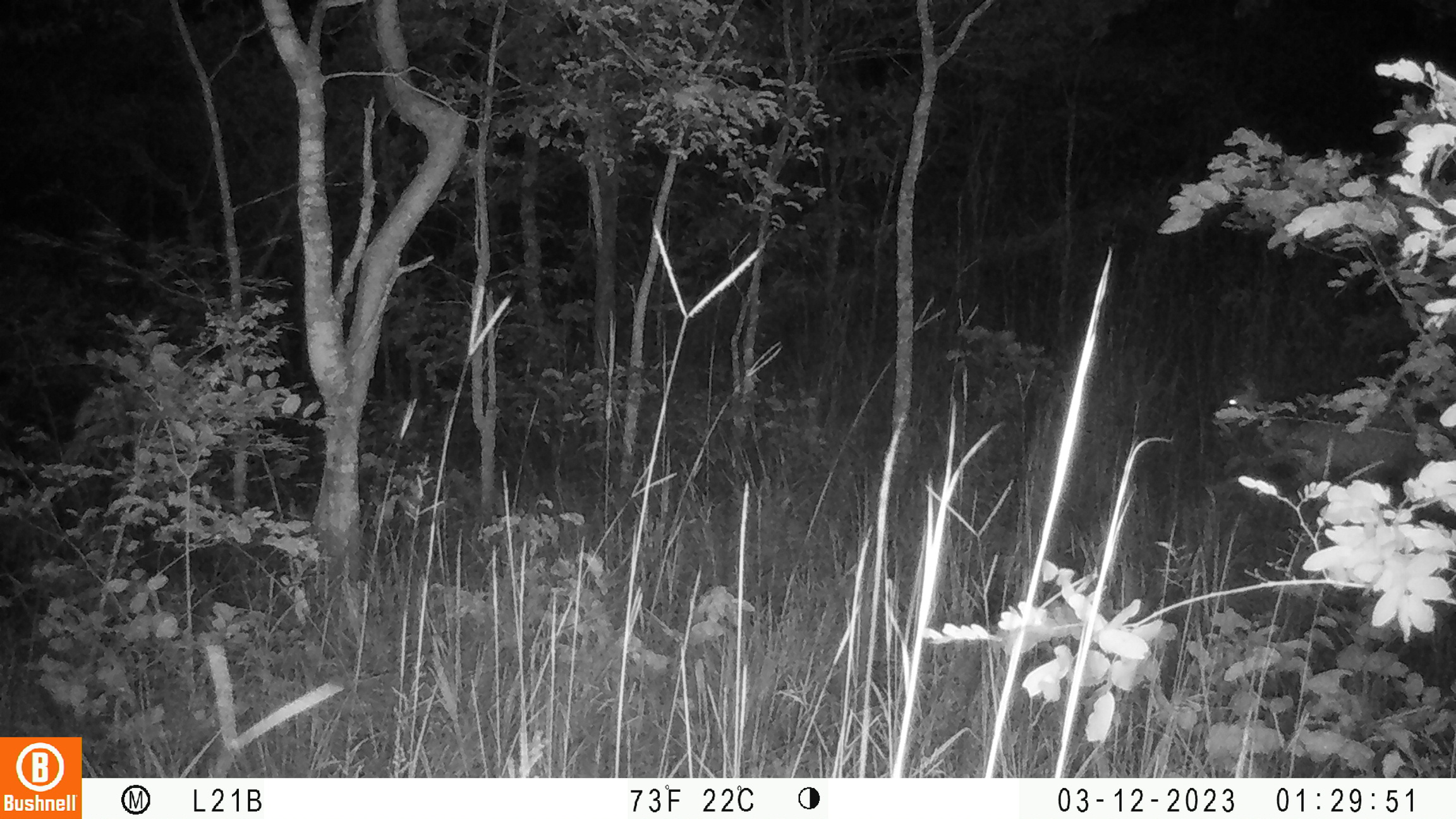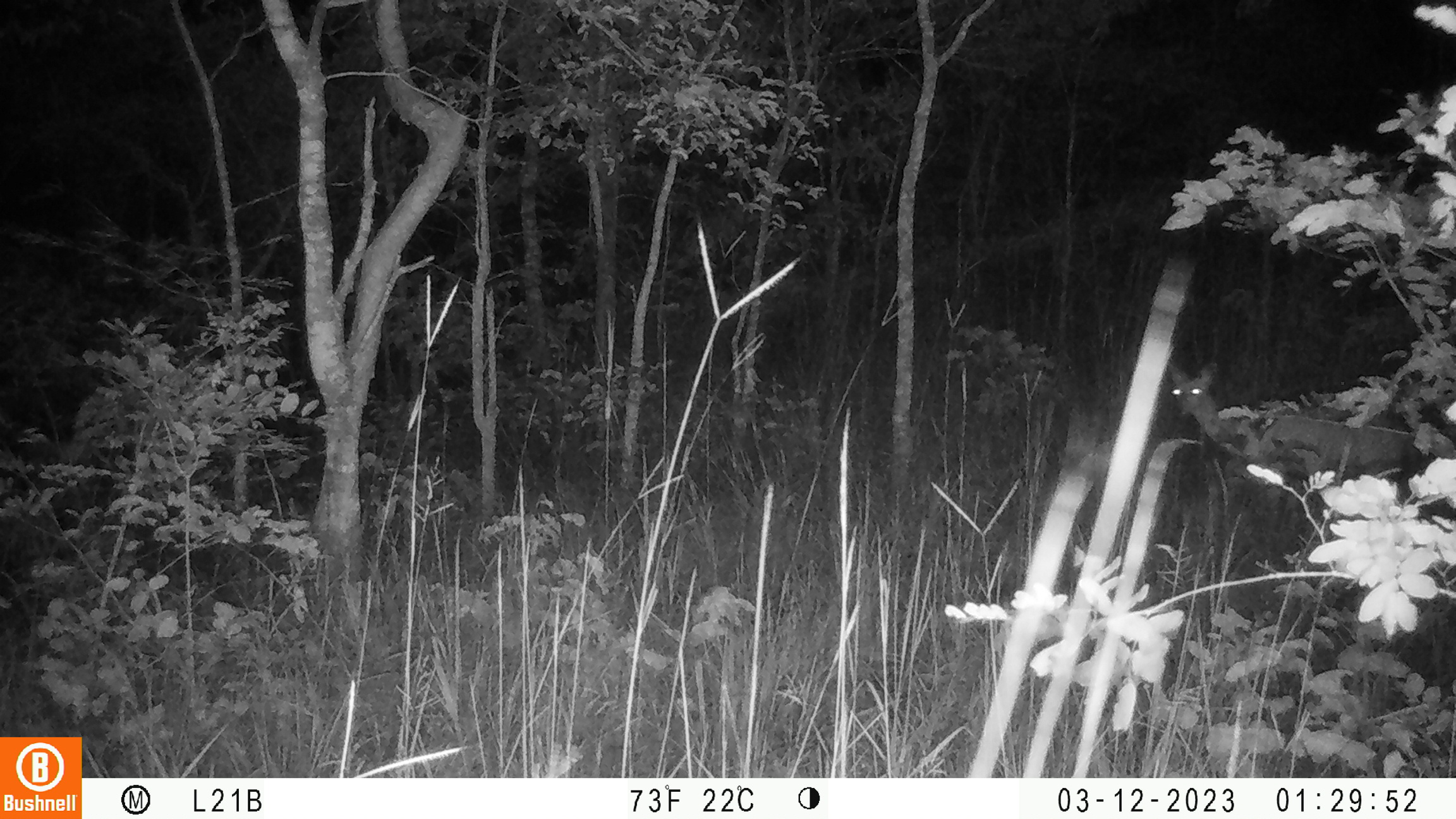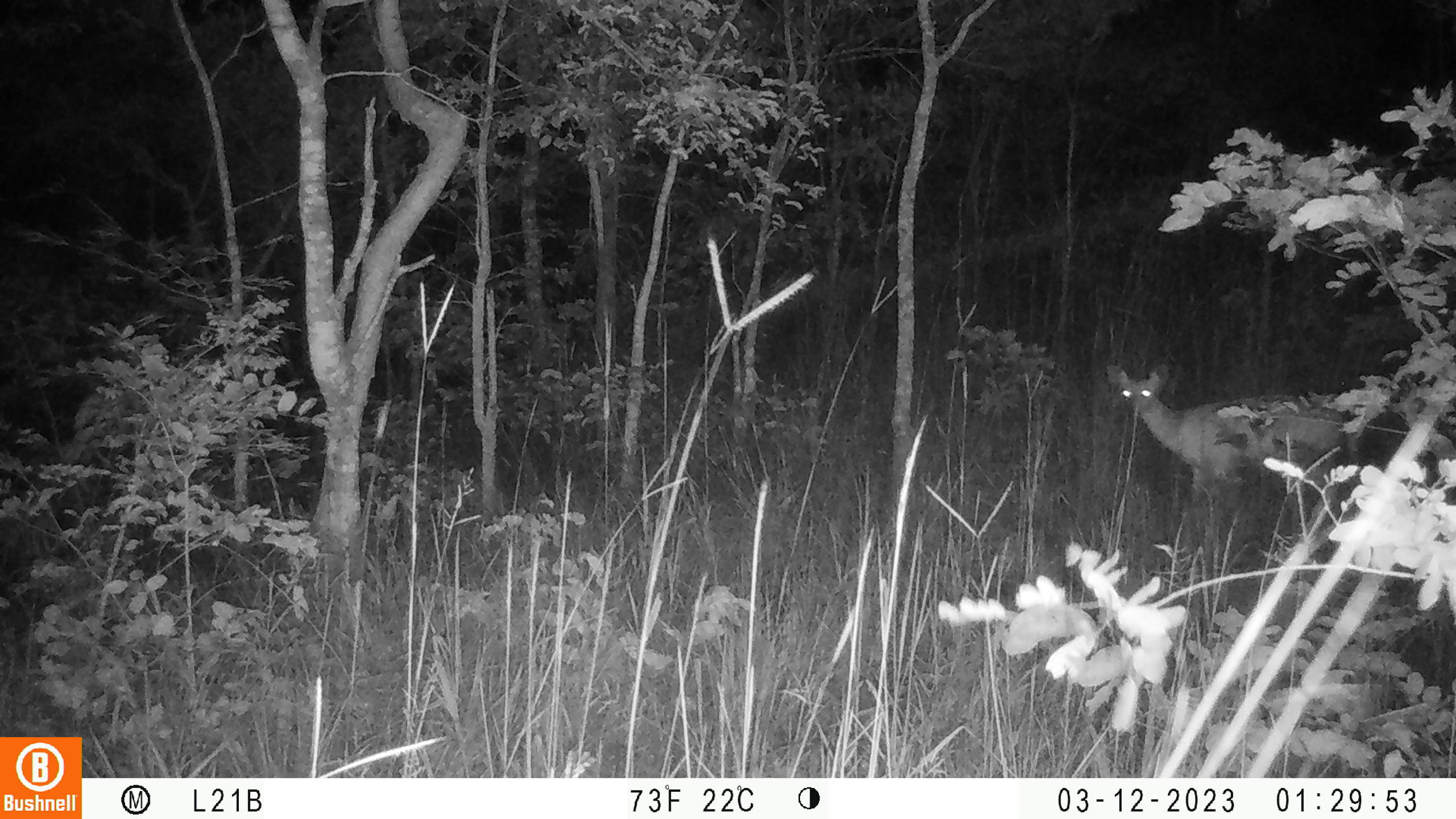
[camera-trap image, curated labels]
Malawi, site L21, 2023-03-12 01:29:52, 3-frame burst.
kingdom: Animalia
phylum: Chordata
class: Mammalia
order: Artiodactyla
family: Bovidae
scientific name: Antilopinae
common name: small antelope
Small antelope (Antilopinae), count 1.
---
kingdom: Animalia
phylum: Chordata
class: Mammalia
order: Artiodactyla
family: Bovidae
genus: Tragelaphus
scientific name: Tragelaphus sylvaticus sylvaticus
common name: cape bushbuck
Cape bushbuck (Tragelaphus sylvaticus sylvaticus), count 1.